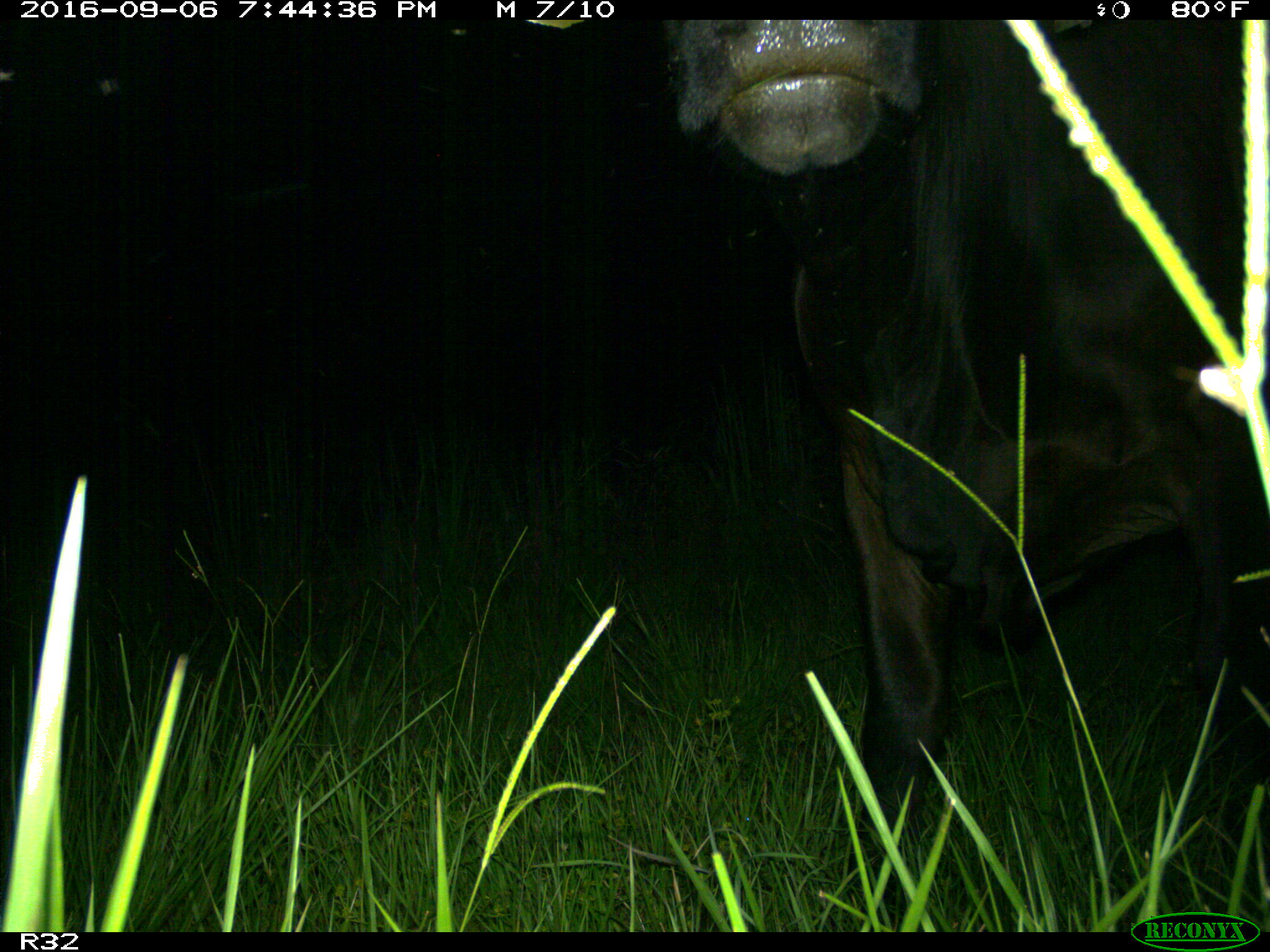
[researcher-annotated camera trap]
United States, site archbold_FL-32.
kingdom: Animalia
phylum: Chordata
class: Mammalia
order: Artiodactyla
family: Bovidae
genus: Bos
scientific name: Bos taurus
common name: domestic cow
Bos taurus (domestic cow).